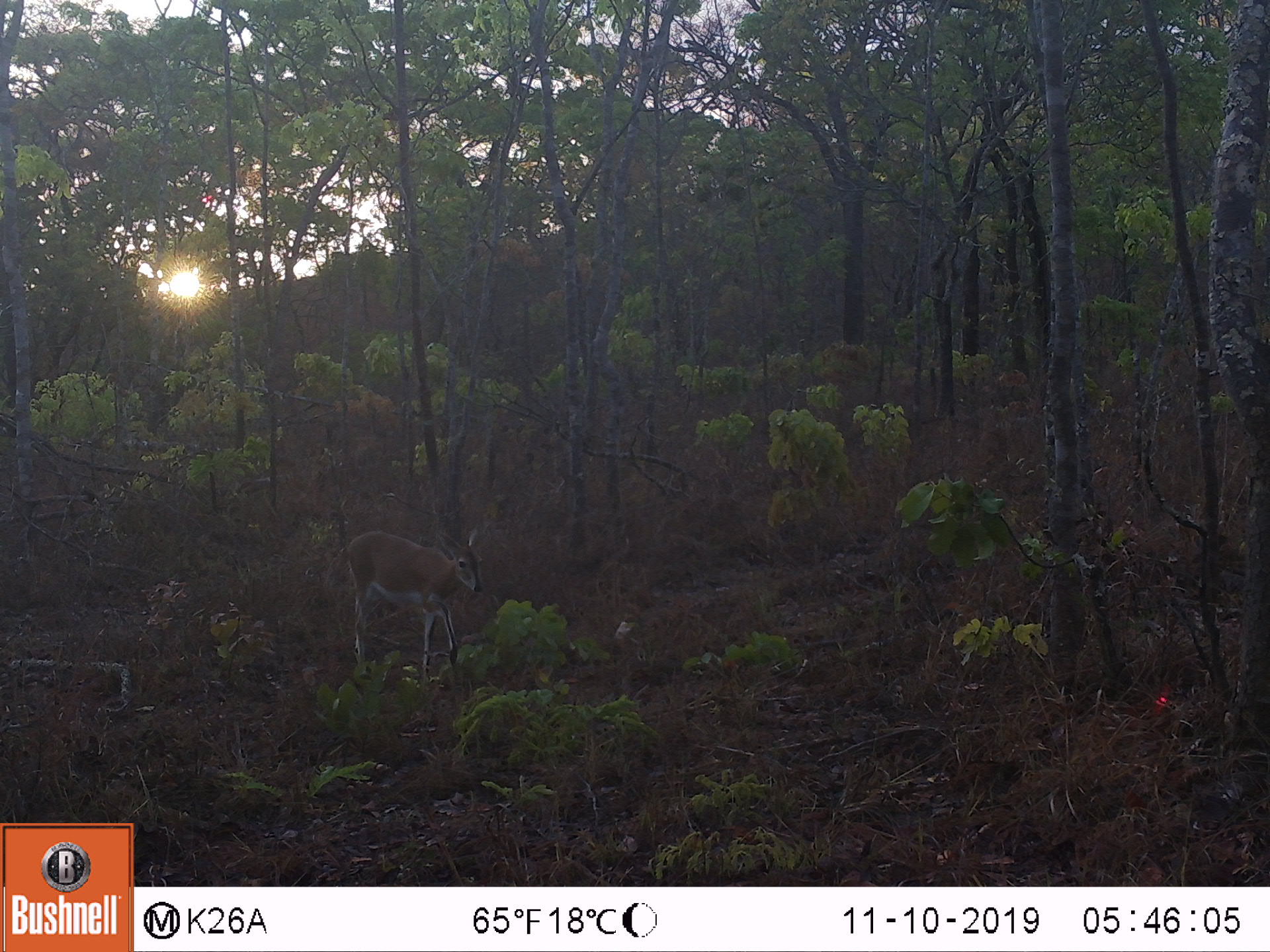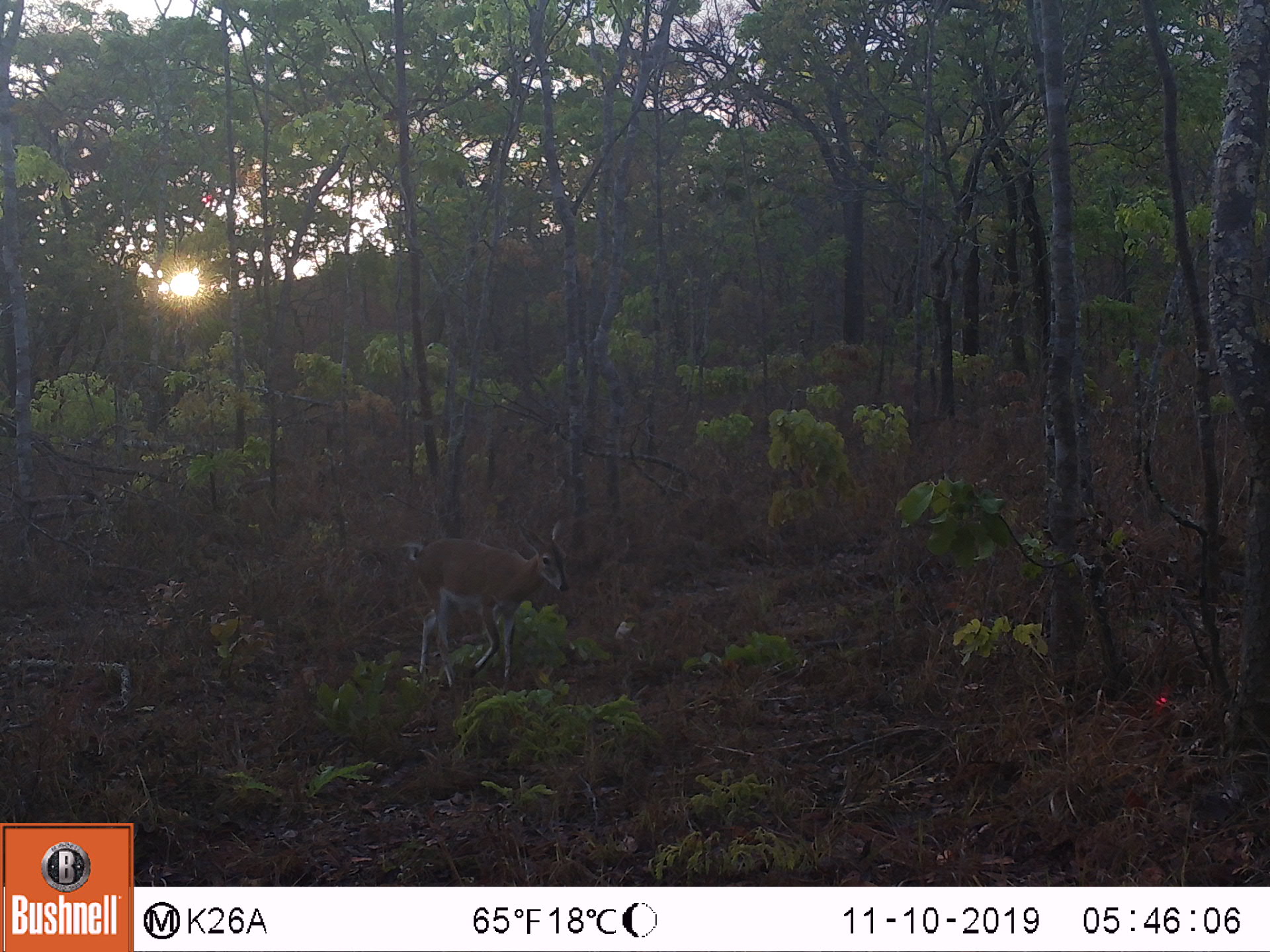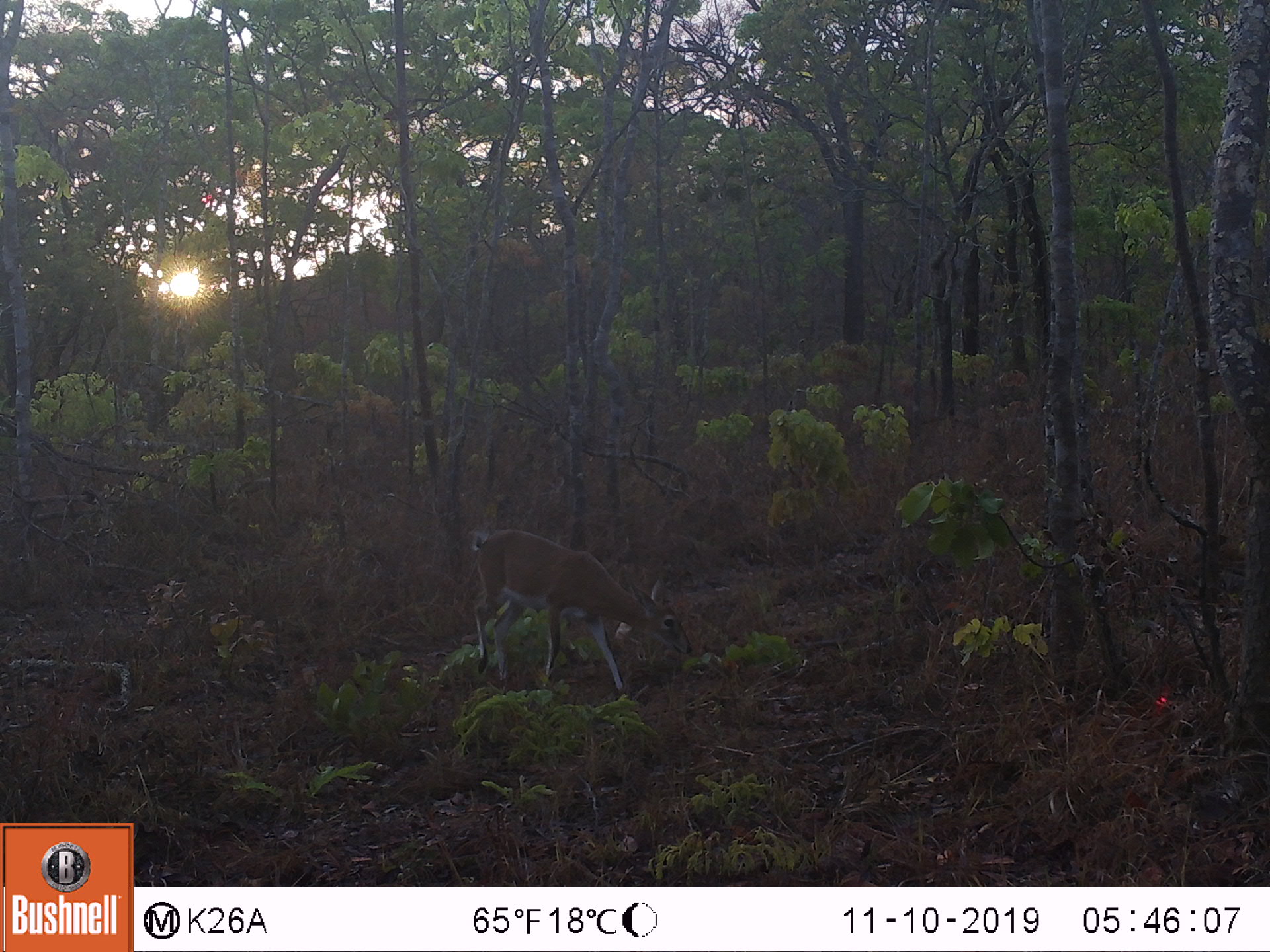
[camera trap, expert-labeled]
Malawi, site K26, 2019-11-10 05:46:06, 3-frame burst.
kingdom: Animalia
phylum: Chordata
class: Mammalia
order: Artiodactyla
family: Bovidae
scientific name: Antilopinae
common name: small antelope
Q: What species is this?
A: Small antelope (Antilopinae).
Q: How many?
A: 1.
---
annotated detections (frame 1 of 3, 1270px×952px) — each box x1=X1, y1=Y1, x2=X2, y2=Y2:
small antelope: x1=344, y1=525, x2=481, y2=679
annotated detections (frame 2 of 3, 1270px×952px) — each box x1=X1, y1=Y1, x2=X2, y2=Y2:
small antelope: x1=408, y1=517, x2=572, y2=689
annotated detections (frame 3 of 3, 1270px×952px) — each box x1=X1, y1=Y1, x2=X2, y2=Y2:
small antelope: x1=470, y1=529, x2=694, y2=696